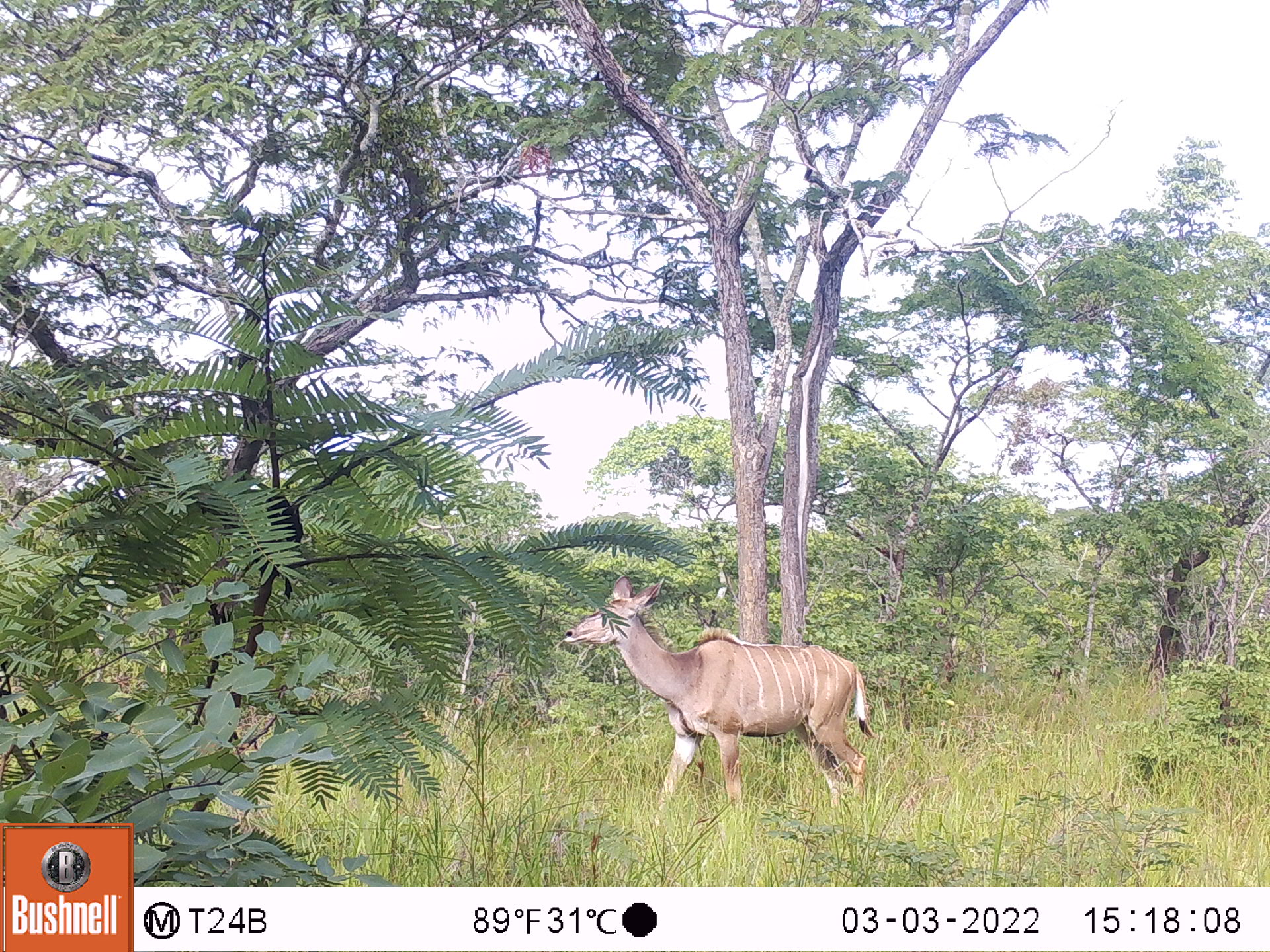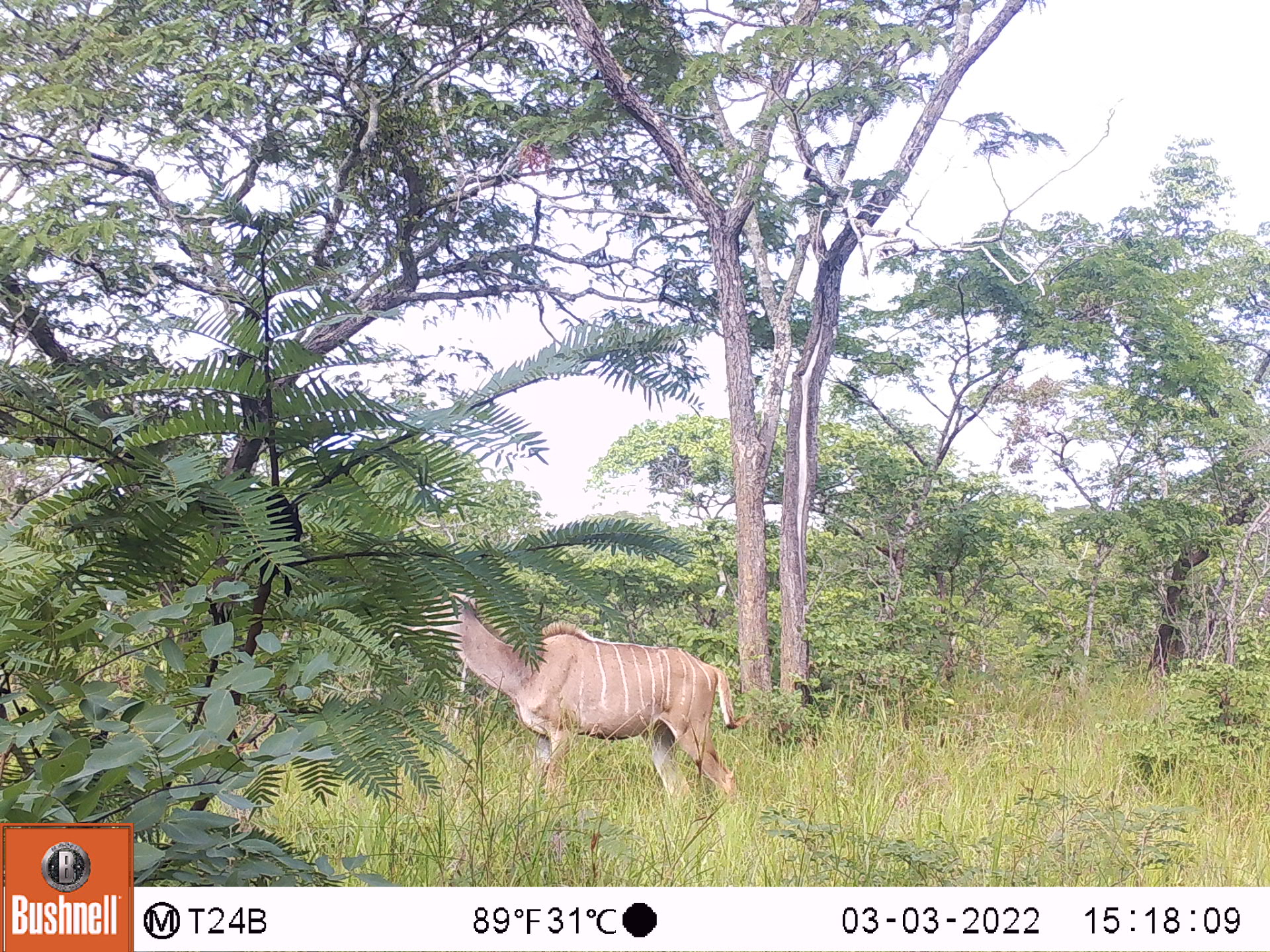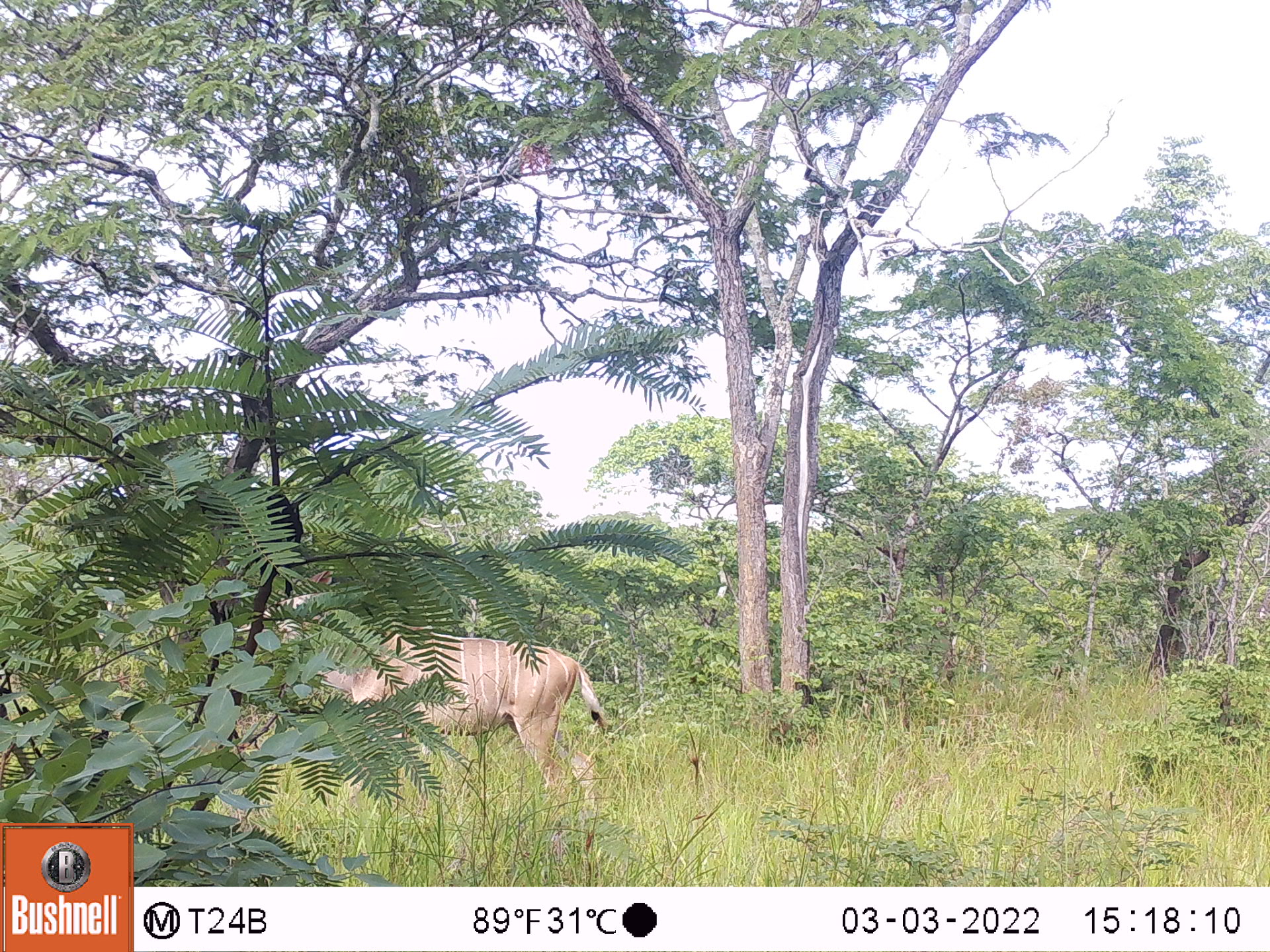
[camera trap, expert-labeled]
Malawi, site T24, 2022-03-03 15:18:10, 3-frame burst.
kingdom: Animalia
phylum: Chordata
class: Mammalia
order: Artiodactyla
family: Bovidae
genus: Tragelaphus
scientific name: Tragelaphus strepsiceros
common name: greater kudu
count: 1